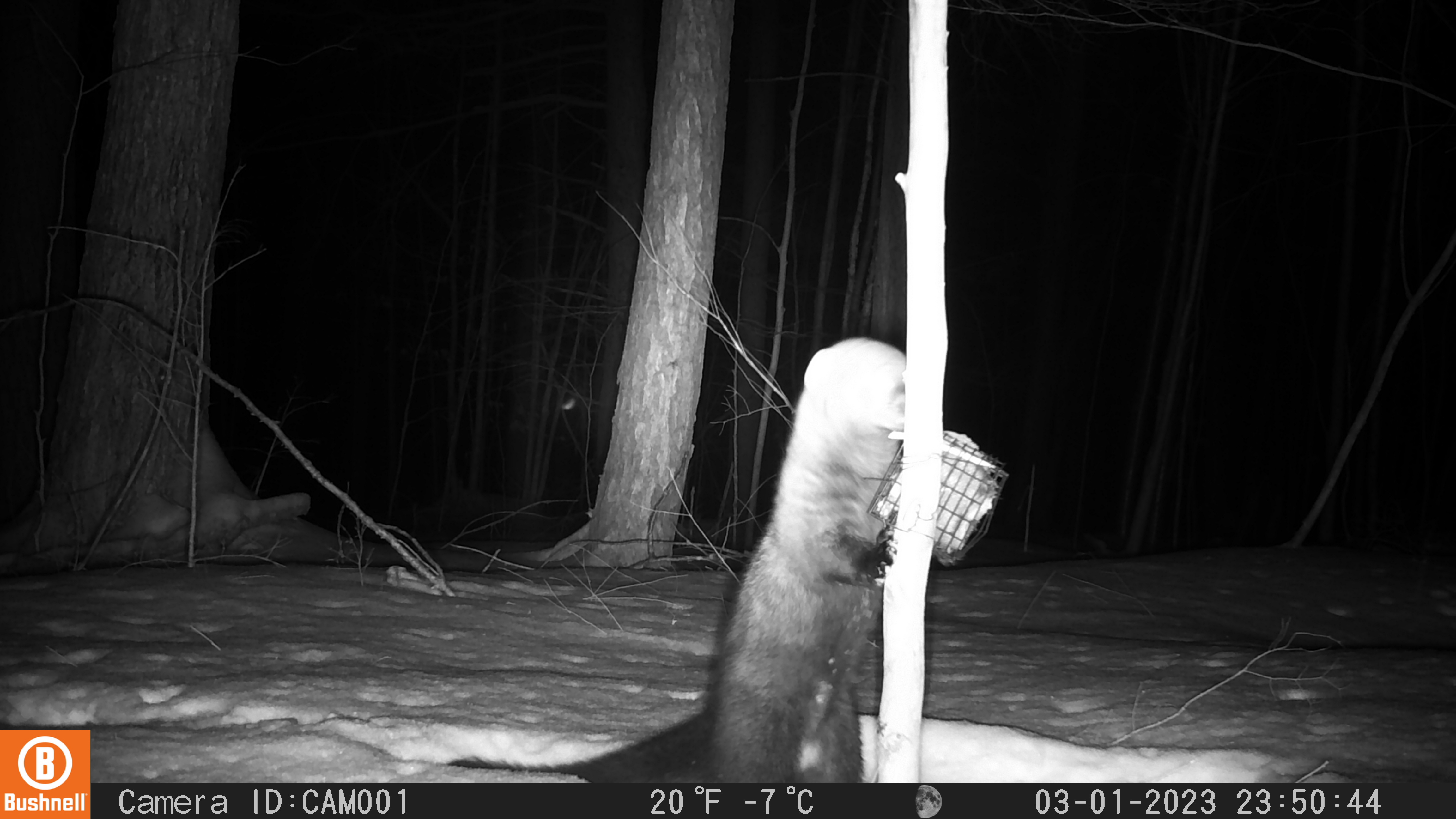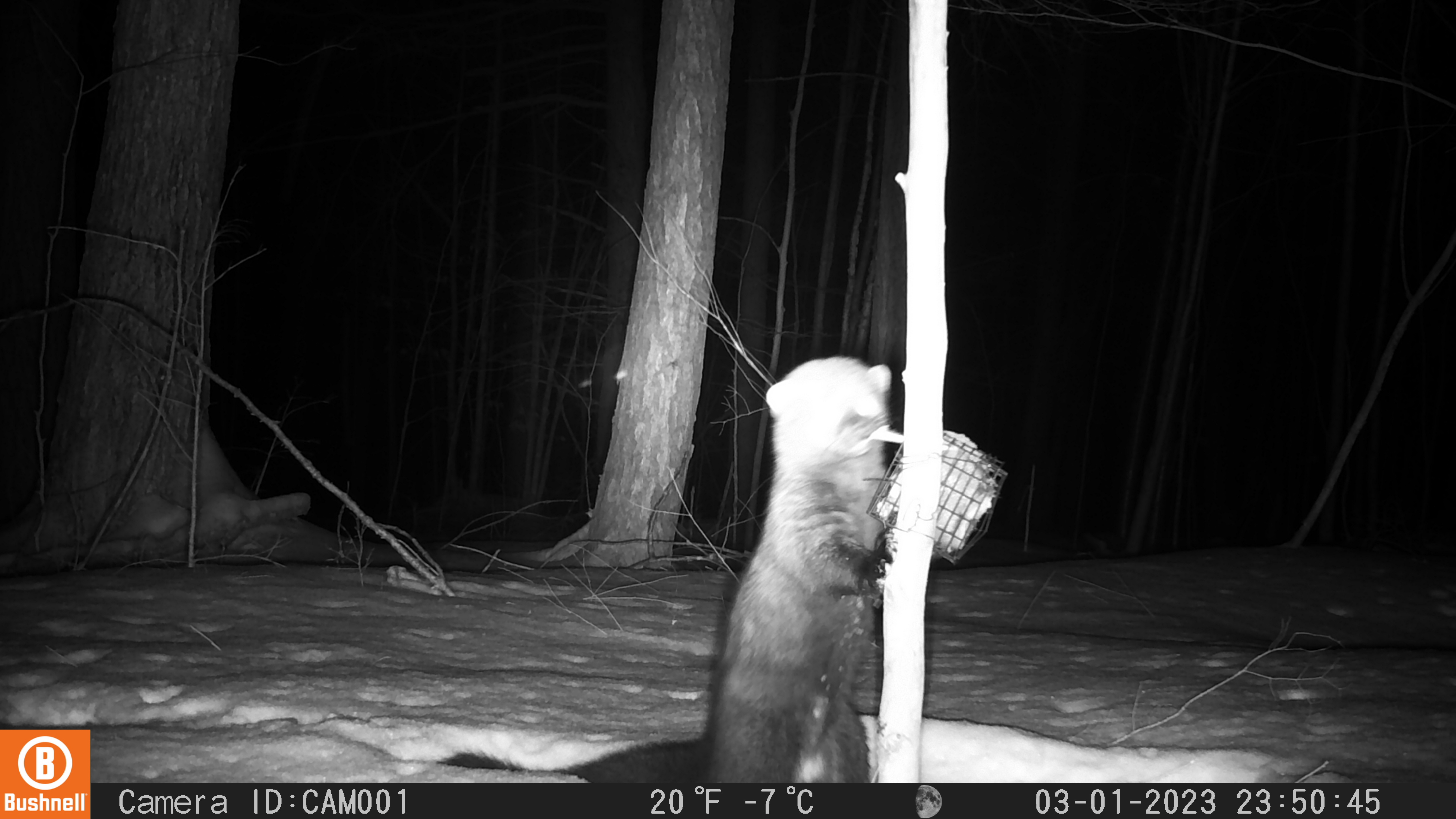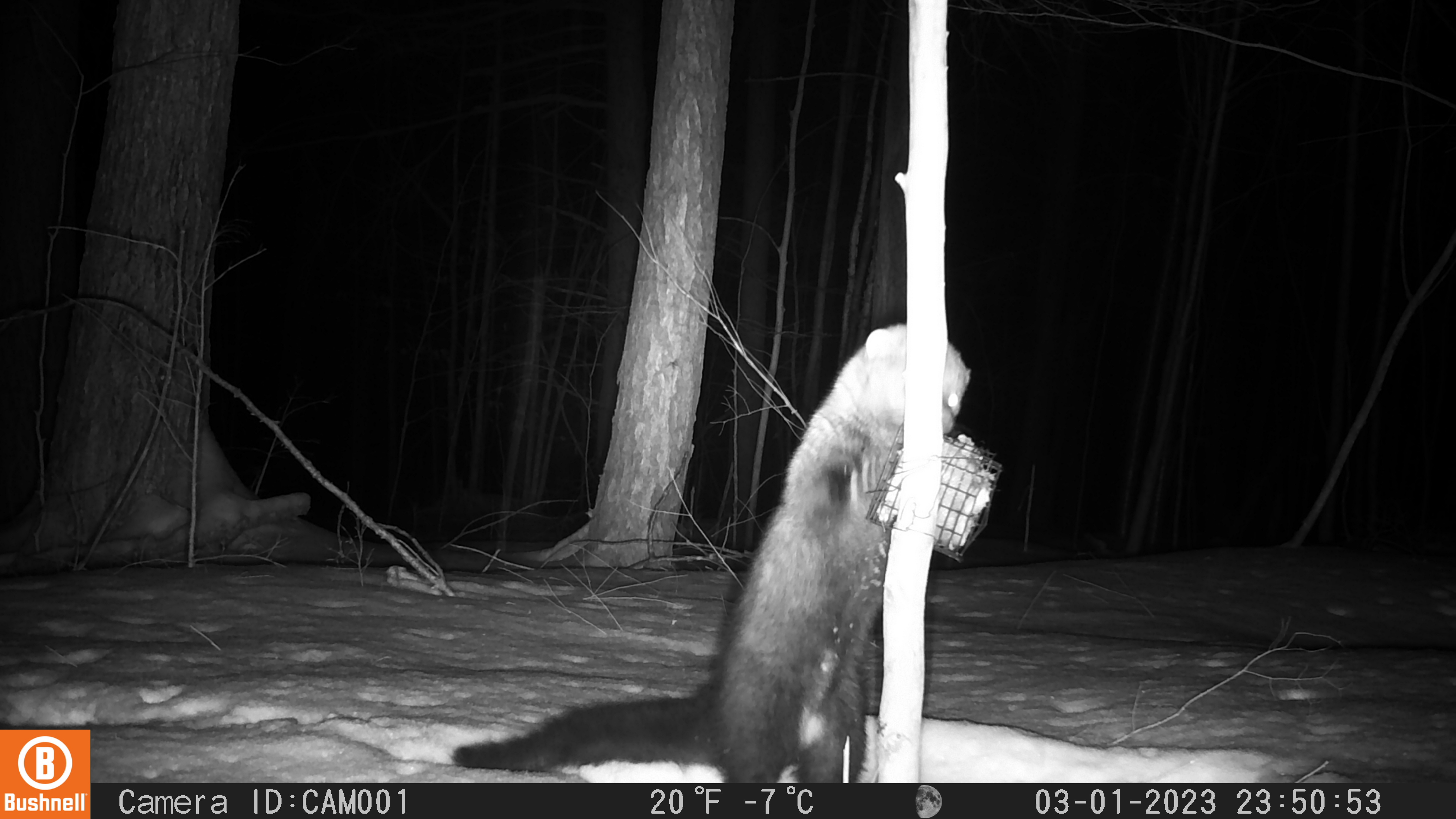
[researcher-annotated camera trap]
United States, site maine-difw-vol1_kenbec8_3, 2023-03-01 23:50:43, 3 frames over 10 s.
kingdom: Animalia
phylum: Chordata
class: Mammalia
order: Carnivora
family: Mustelidae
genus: Pekania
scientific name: Pekania pennanti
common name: fisher